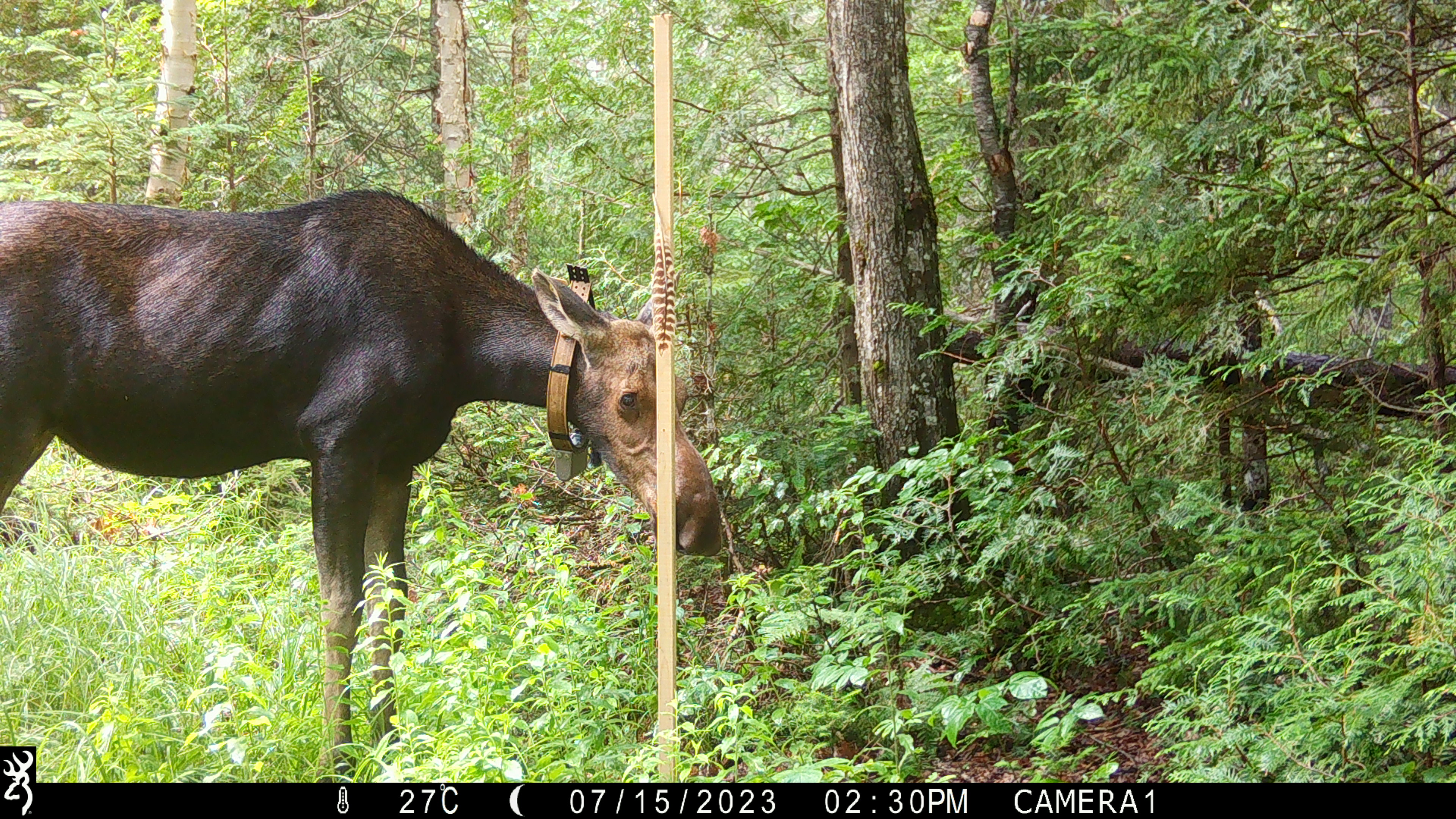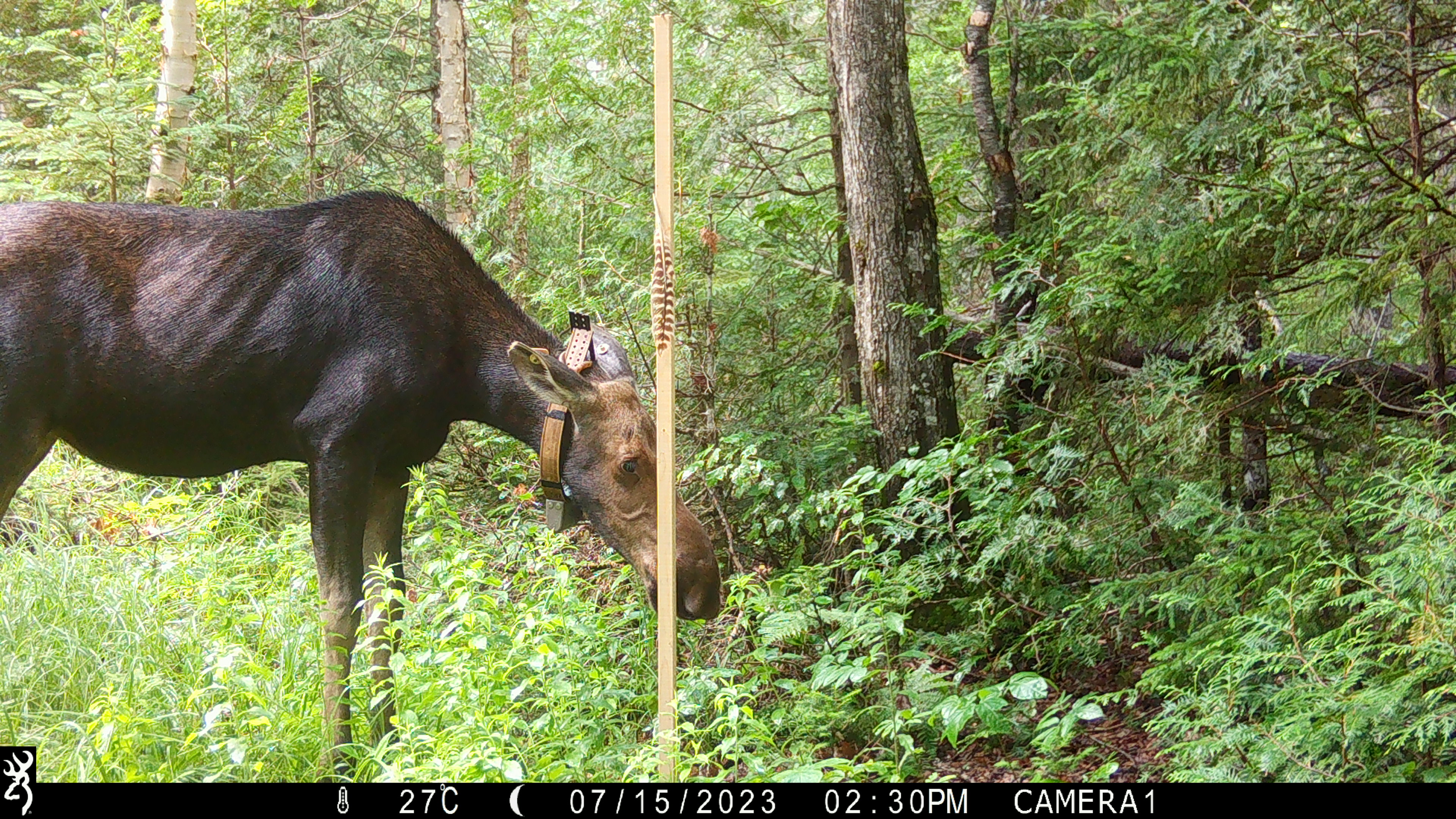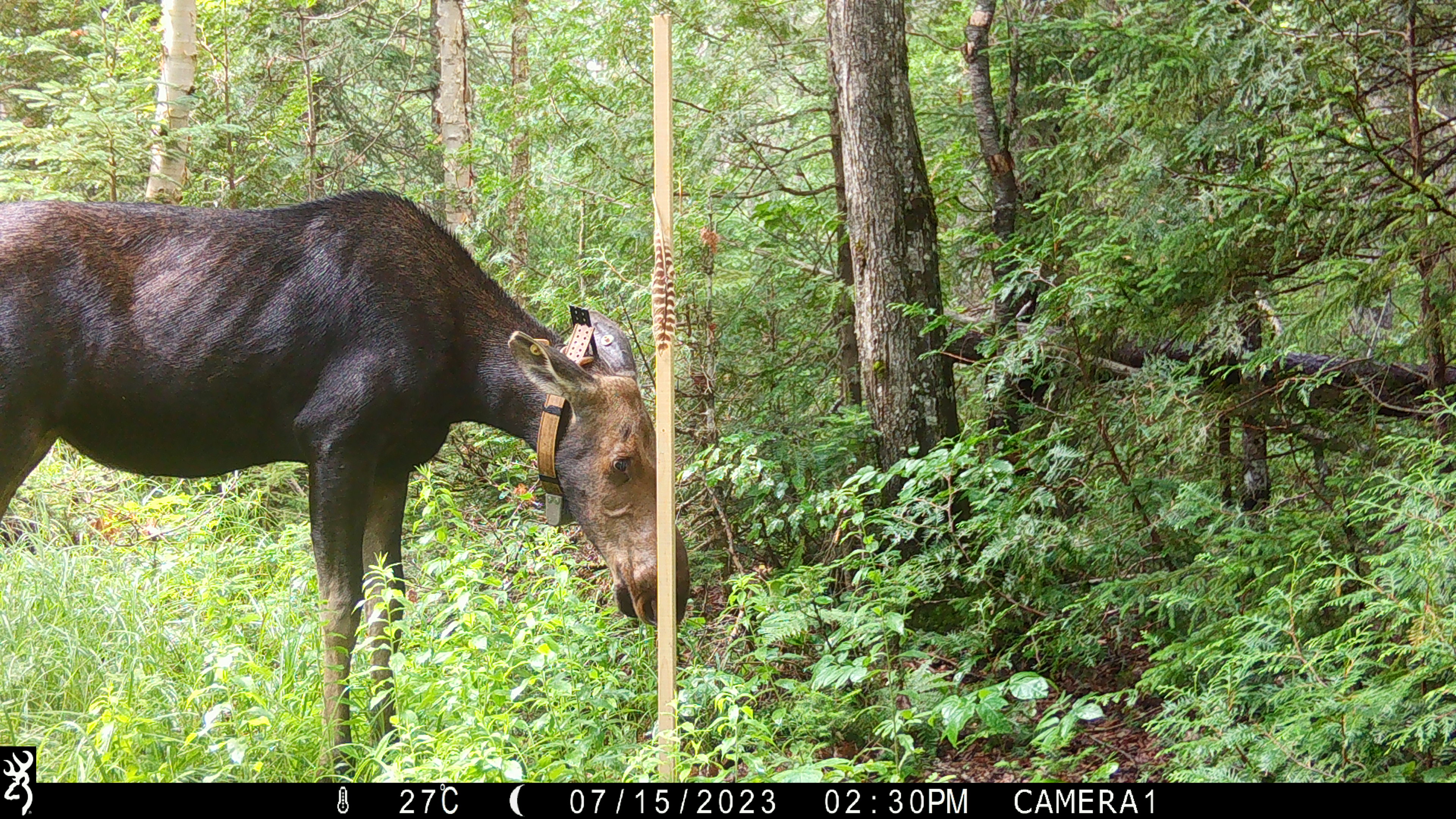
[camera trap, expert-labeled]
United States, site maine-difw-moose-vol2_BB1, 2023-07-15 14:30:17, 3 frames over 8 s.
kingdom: Animalia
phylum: Chordata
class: Mammalia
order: Artiodactyla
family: Cervidae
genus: Alces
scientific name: Alces alces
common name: moose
Moose (Alces alces).